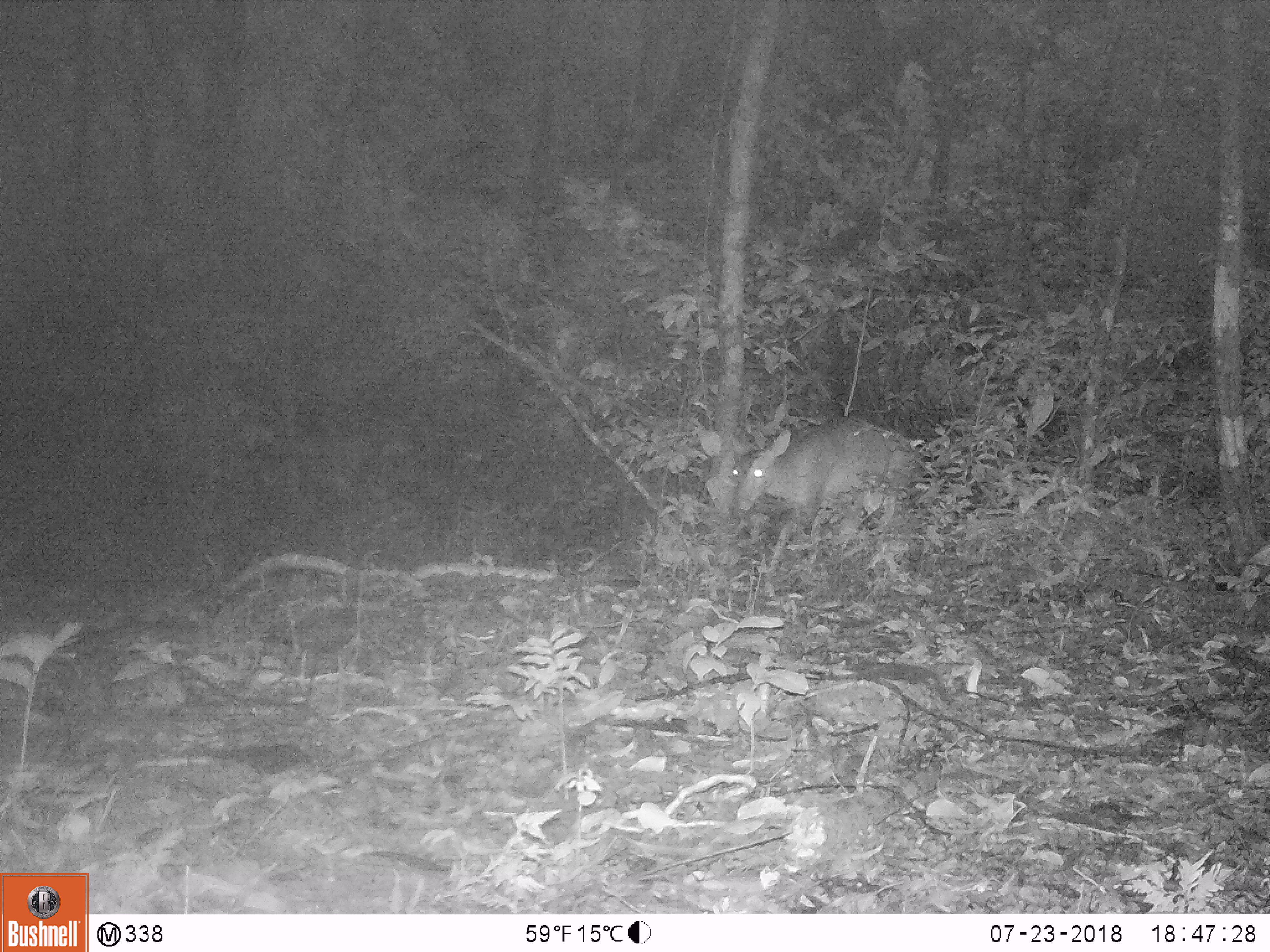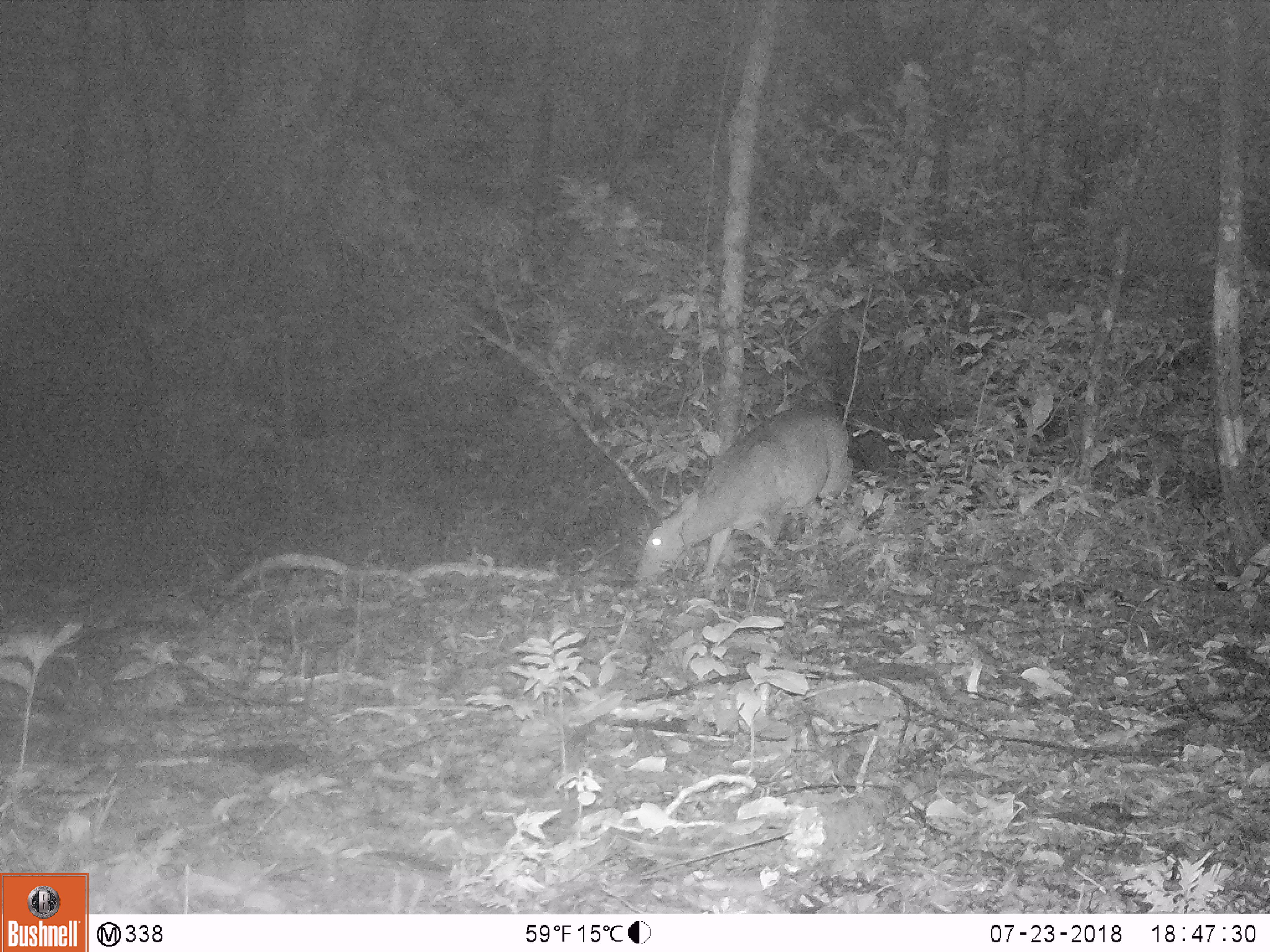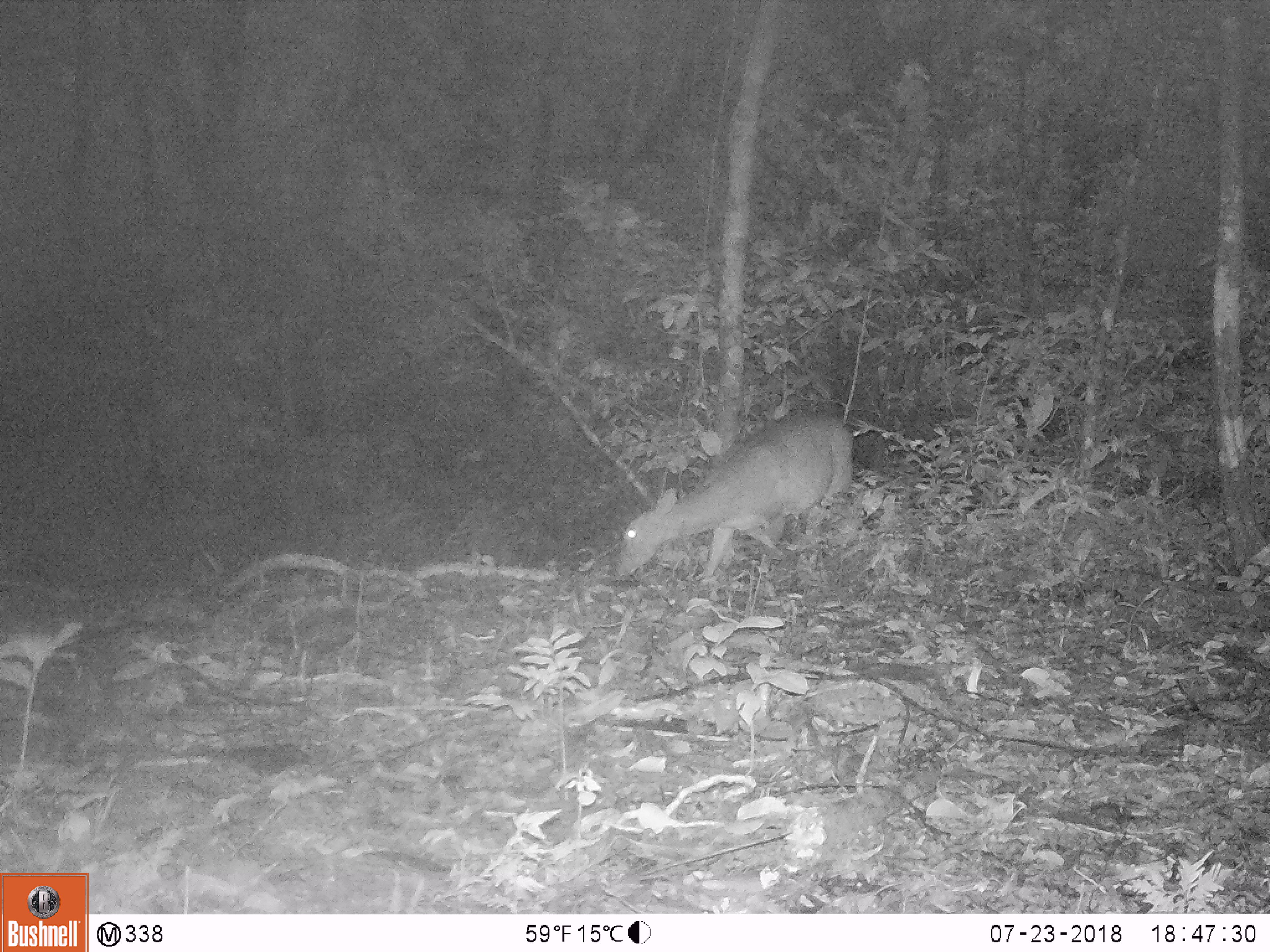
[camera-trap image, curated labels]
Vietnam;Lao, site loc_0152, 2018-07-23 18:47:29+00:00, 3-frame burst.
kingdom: Animalia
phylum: Chordata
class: Mammalia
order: Artiodactyla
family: Cervidae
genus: Muntiacus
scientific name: Muntiacus vuquangensis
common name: large-antlered muntjac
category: large antlered muntjac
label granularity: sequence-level